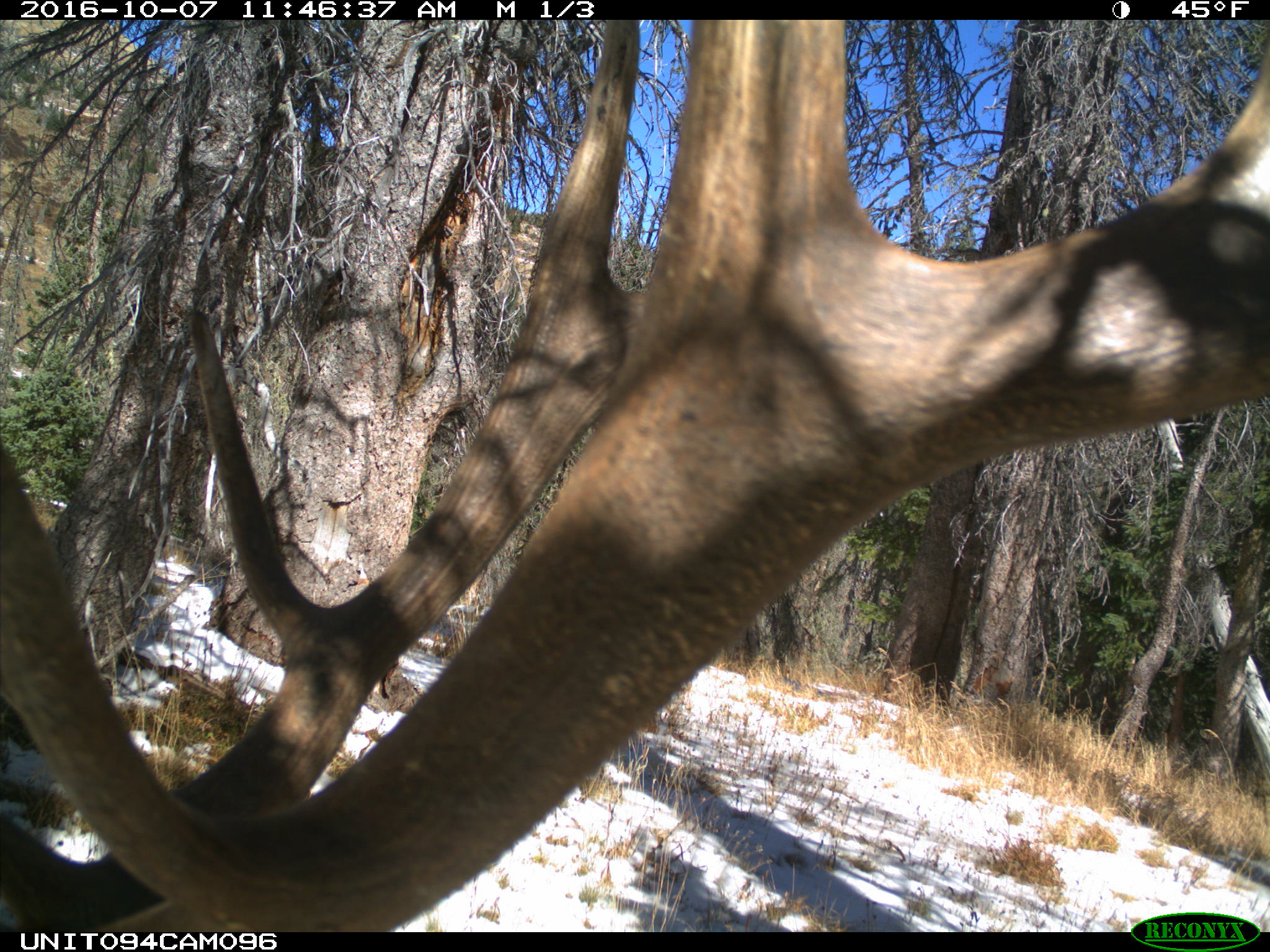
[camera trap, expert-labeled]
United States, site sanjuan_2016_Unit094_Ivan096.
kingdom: Animalia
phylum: Chordata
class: Mammalia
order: Artiodactyla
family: Cervidae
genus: Cervus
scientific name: Cervus elaphus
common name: red deer